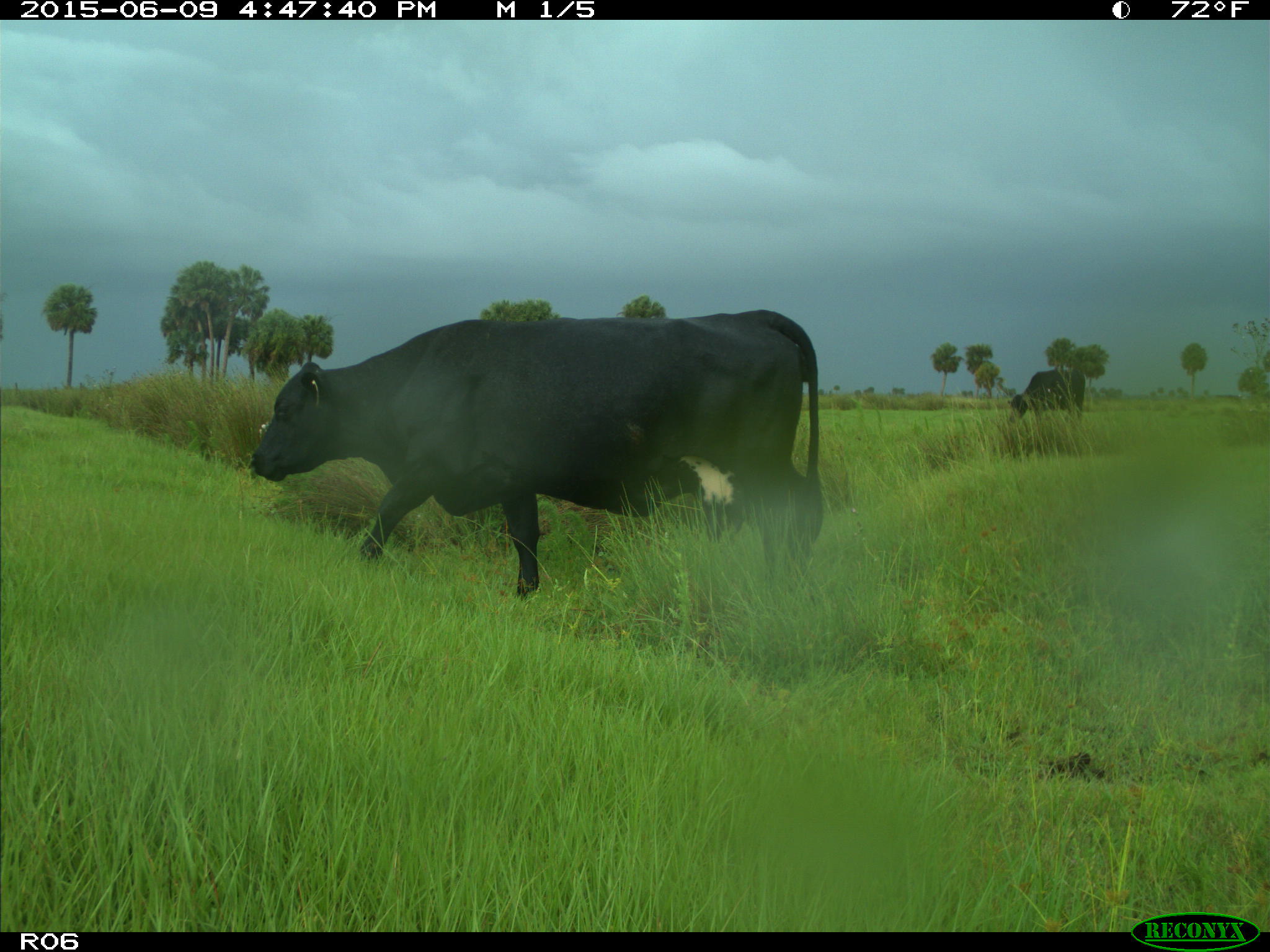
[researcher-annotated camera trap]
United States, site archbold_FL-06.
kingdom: Animalia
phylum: Chordata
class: Mammalia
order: Artiodactyla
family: Bovidae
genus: Bos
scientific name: Bos taurus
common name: domestic cow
Bos taurus (domestic cow).